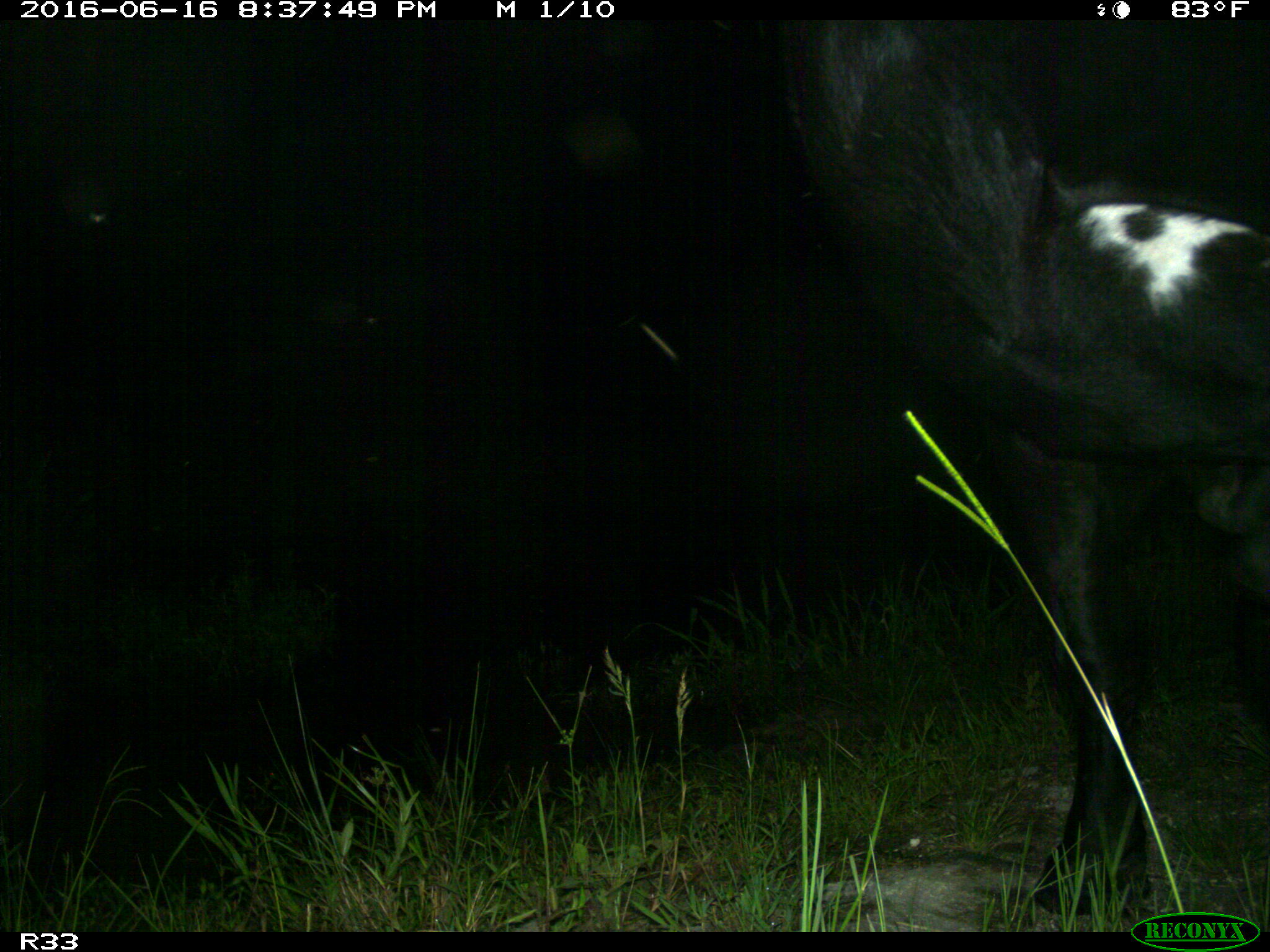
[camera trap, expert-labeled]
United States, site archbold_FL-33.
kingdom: Animalia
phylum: Chordata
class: Mammalia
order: Artiodactyla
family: Bovidae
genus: Bos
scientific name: Bos taurus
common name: domestic cow